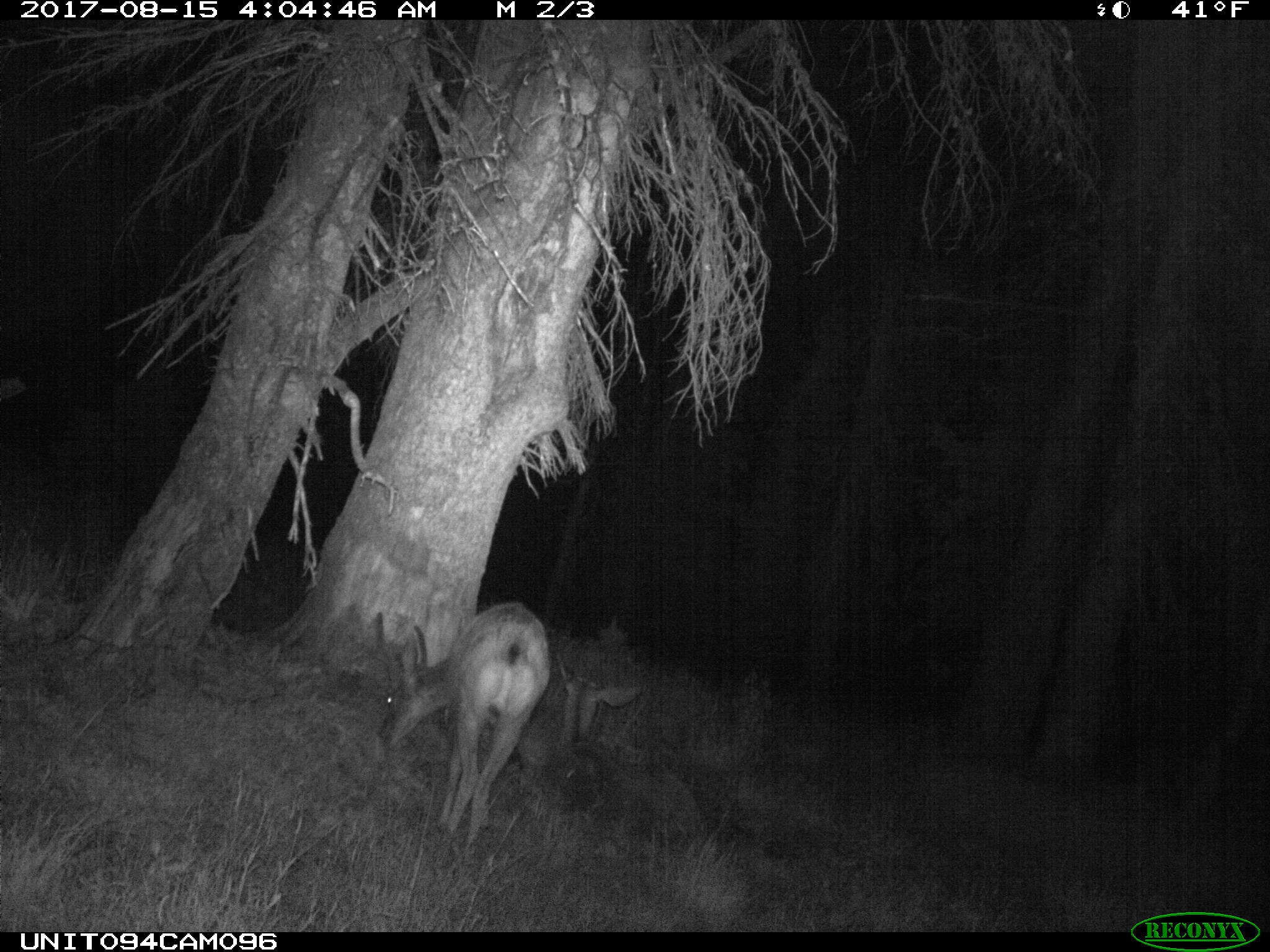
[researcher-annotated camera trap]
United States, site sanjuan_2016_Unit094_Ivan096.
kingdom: Animalia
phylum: Chordata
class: Mammalia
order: Artiodactyla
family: Cervidae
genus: Odocoileus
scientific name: Odocoileus hemionus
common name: mule deer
Odocoileus hemionus (mule deer).